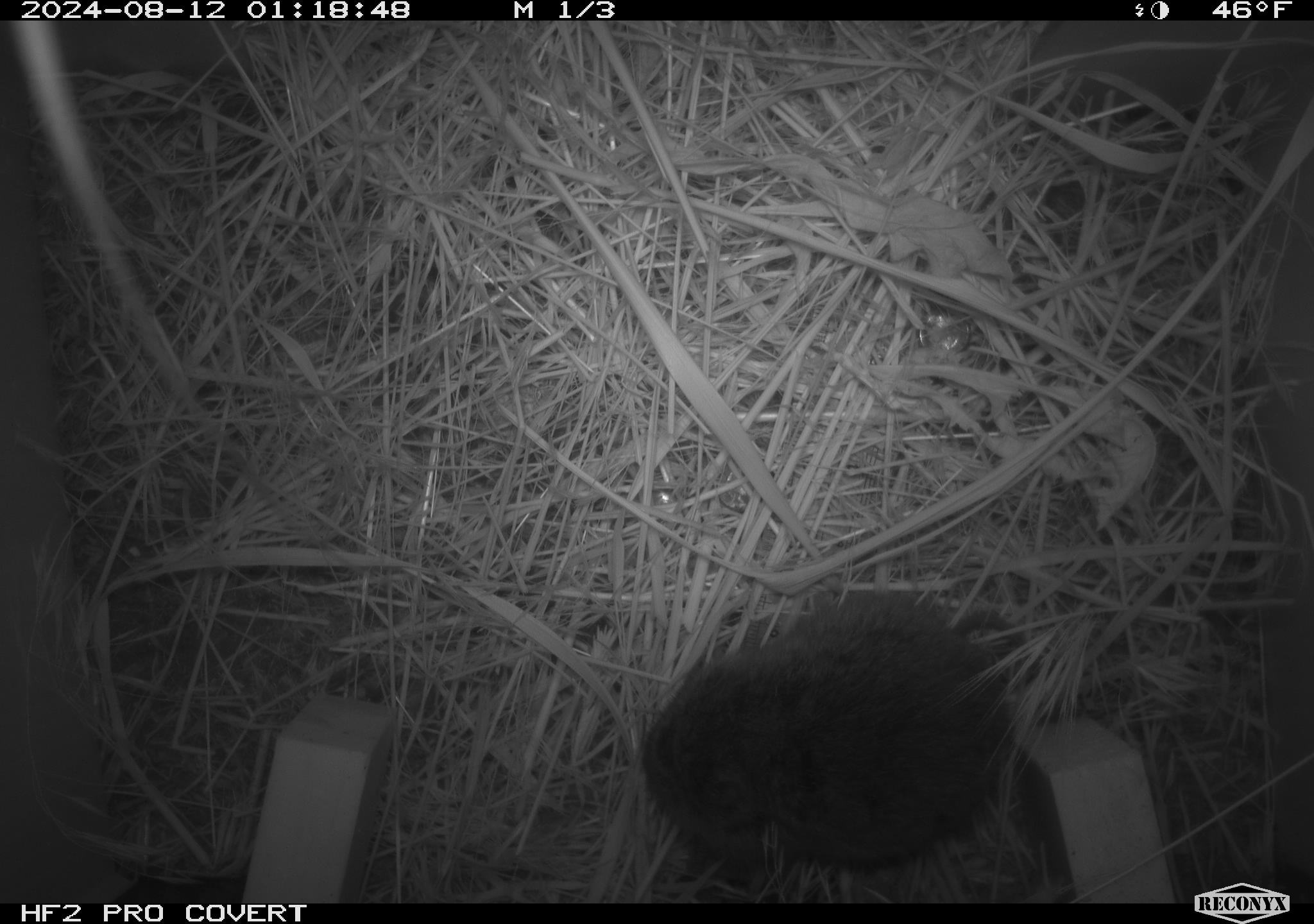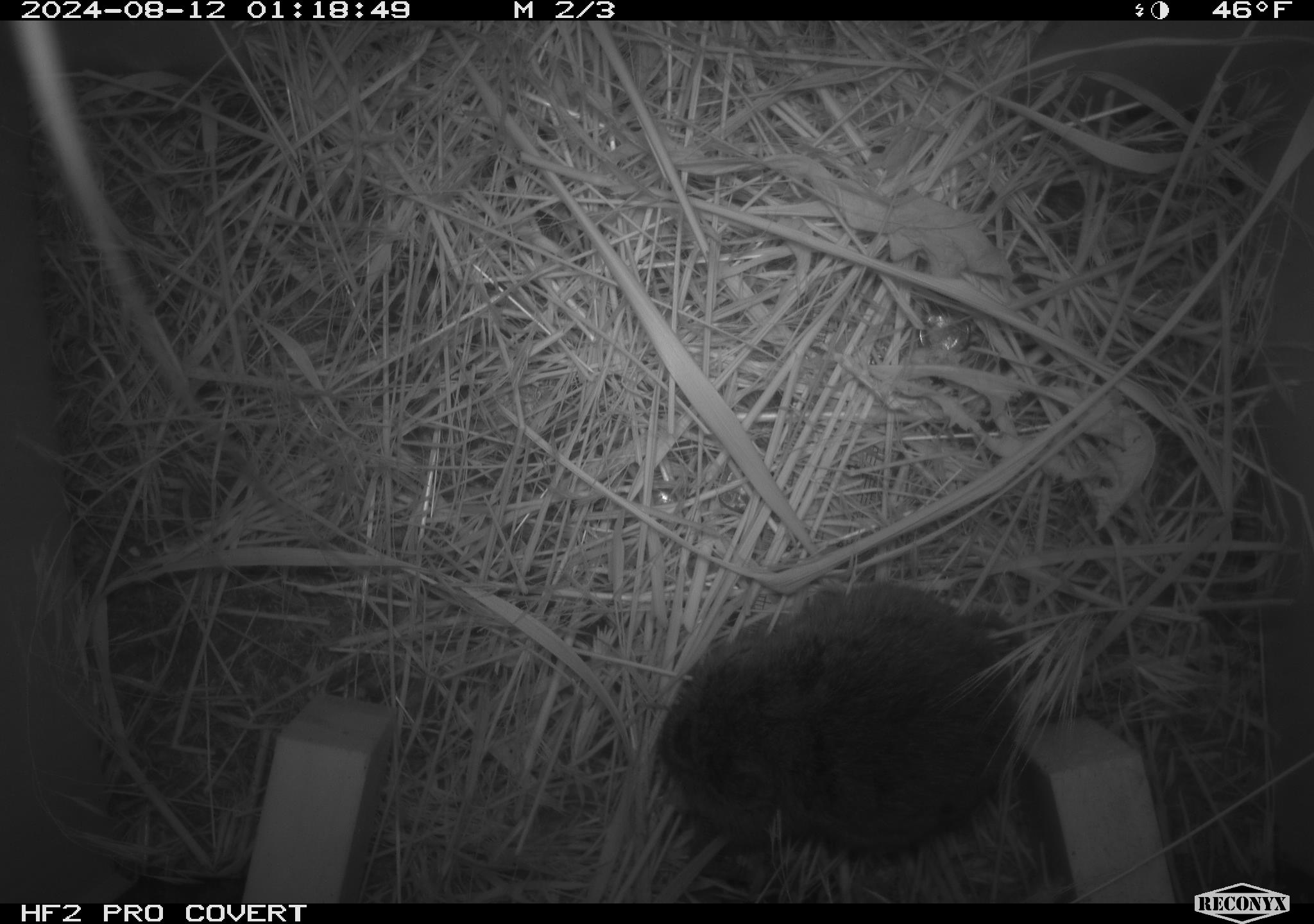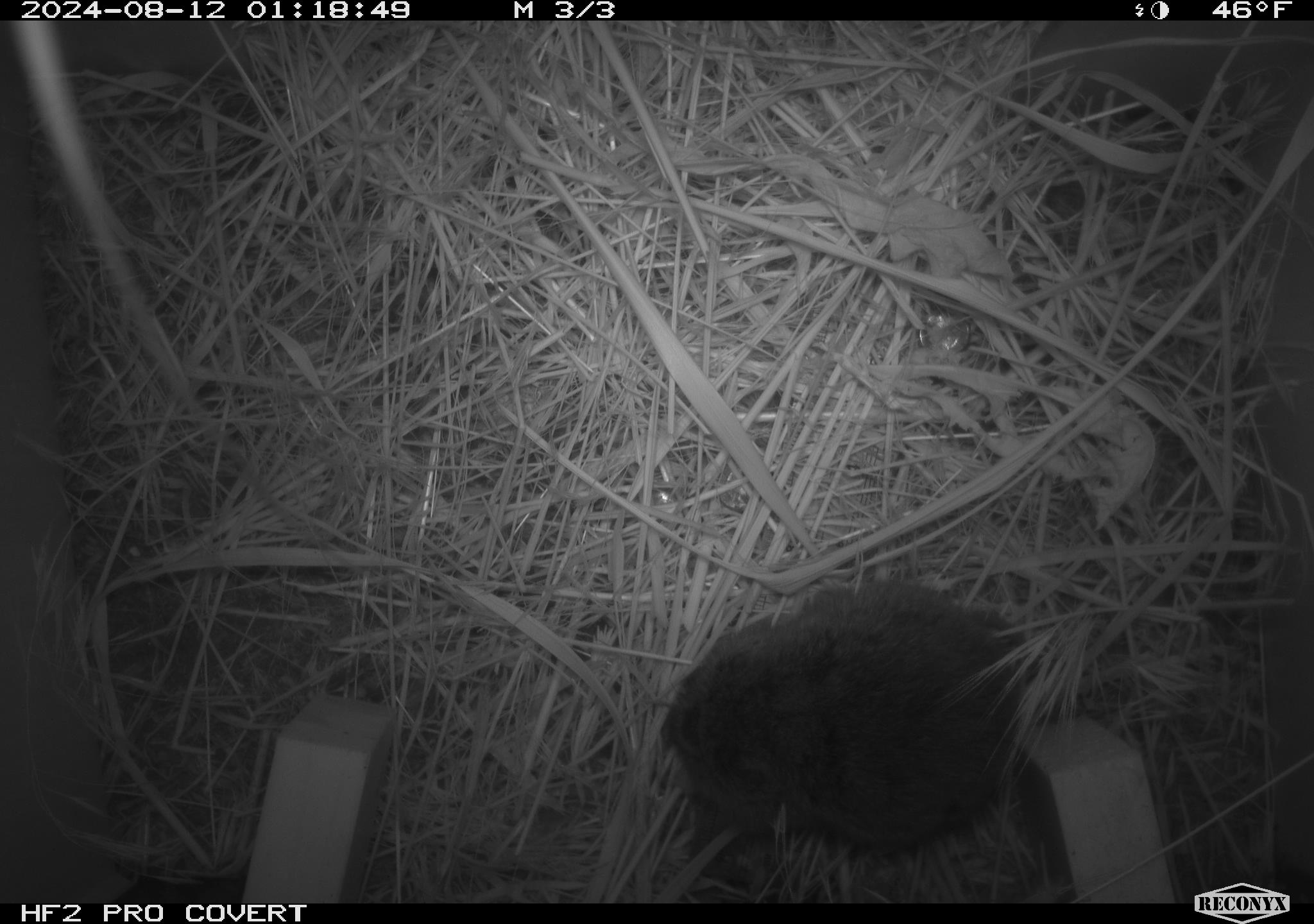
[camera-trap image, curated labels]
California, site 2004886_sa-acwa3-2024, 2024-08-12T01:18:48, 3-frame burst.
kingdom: Animalia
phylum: Chordata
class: Mammalia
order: Rodentia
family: Cricetidae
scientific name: Arvicolinae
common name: voles, lemmings, and muskrats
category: arvicolinae subfamily